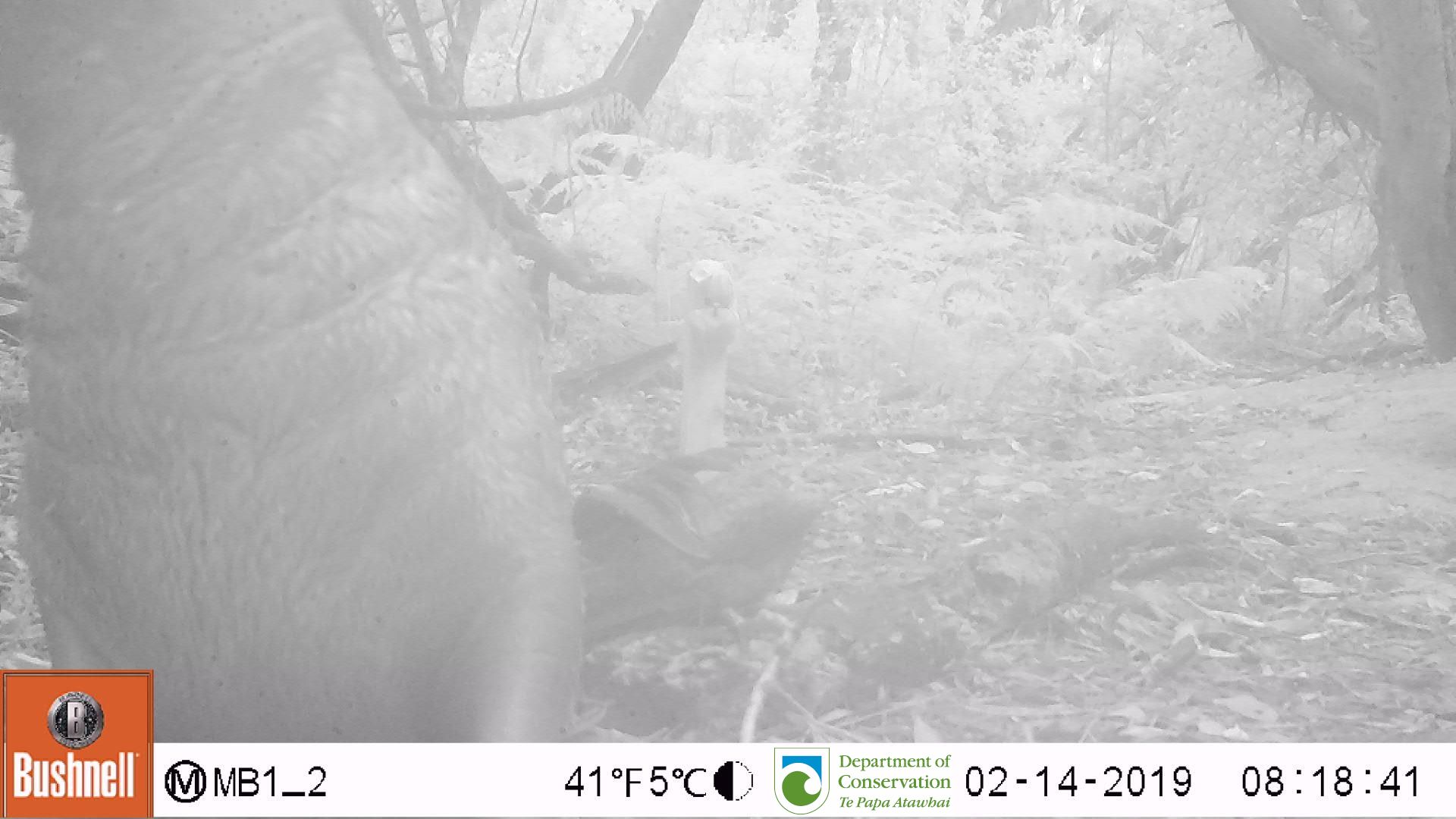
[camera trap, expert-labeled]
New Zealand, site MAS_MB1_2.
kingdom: Animalia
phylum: Chordata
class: Mammalia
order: Carnivora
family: Otariidae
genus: Phocarctos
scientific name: Phocarctos hookeri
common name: new zealand sea lion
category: sealion